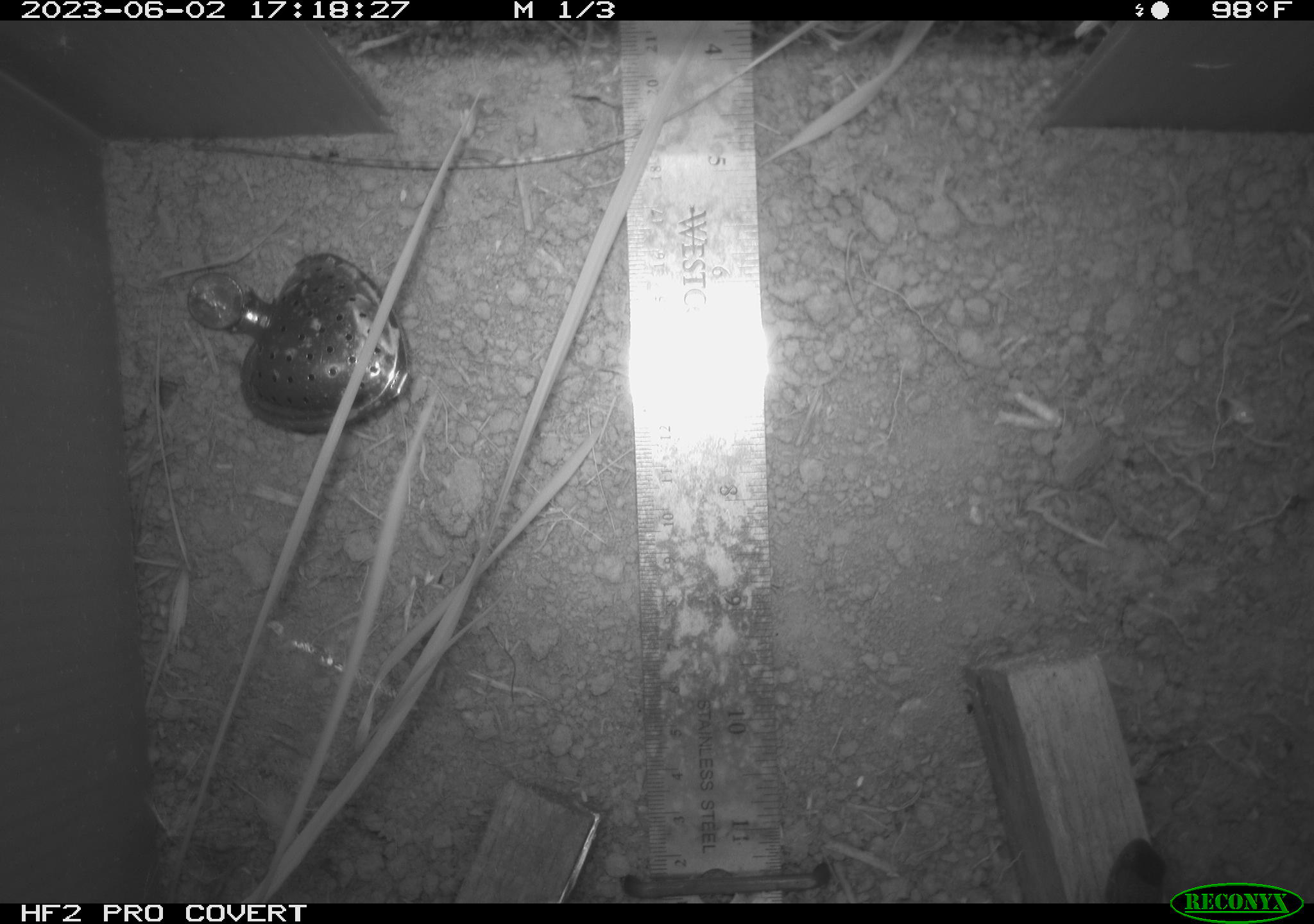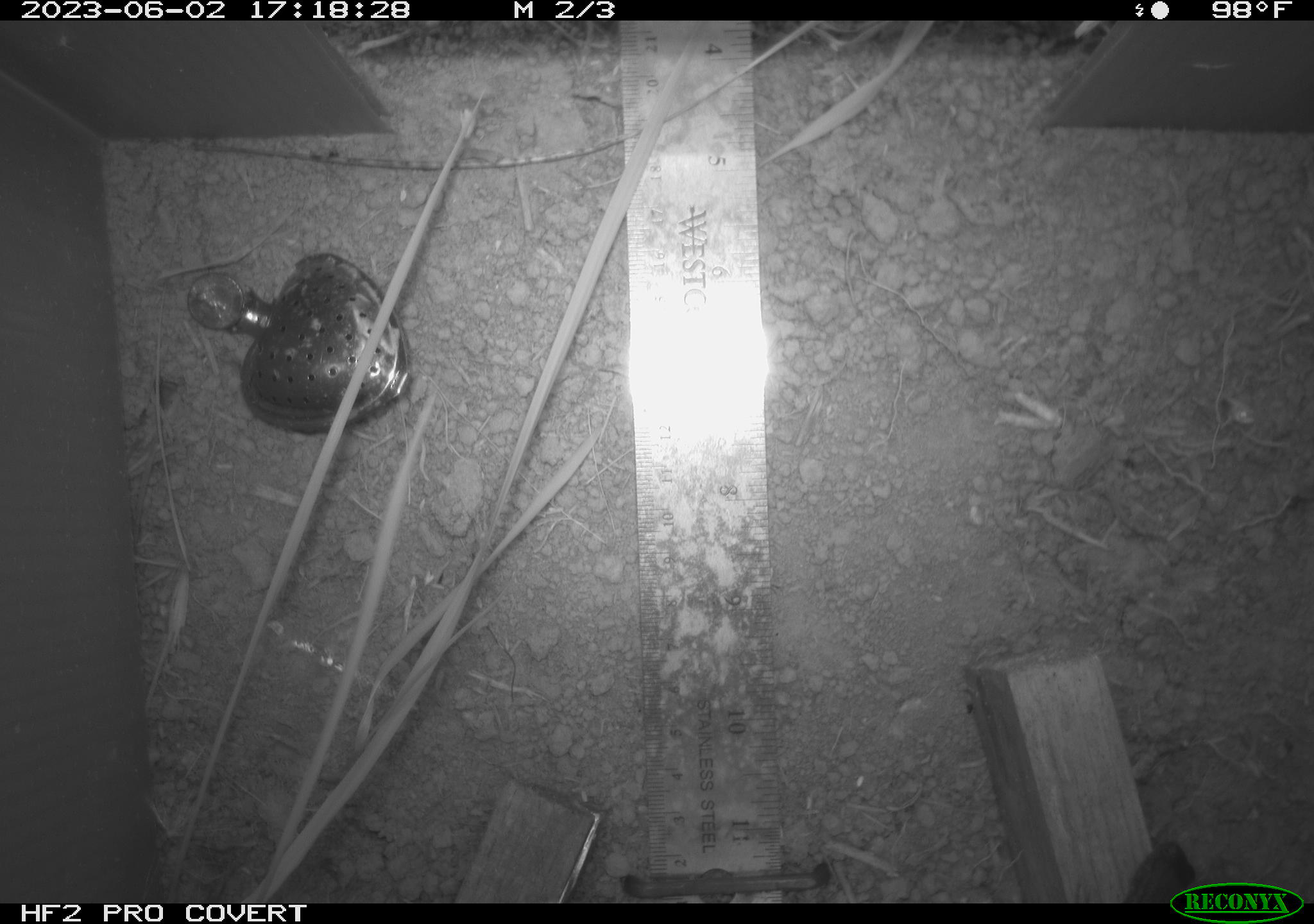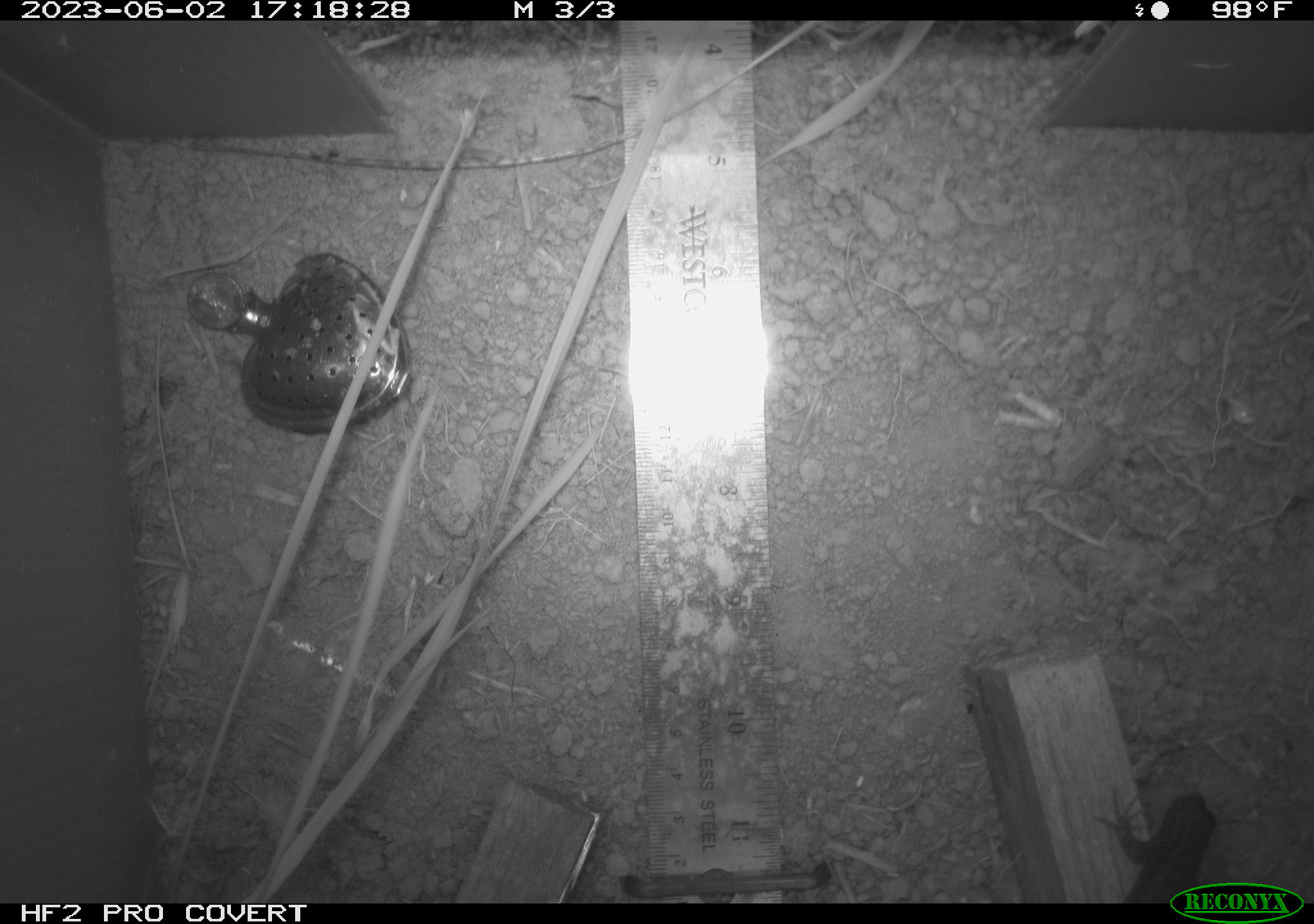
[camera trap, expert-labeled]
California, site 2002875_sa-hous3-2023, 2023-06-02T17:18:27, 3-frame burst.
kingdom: Animalia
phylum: Chordata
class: Reptilia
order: Squamata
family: Phrynosomatidae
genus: Sceloporus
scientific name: Sceloporus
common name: spiny lizards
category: sceloporus species